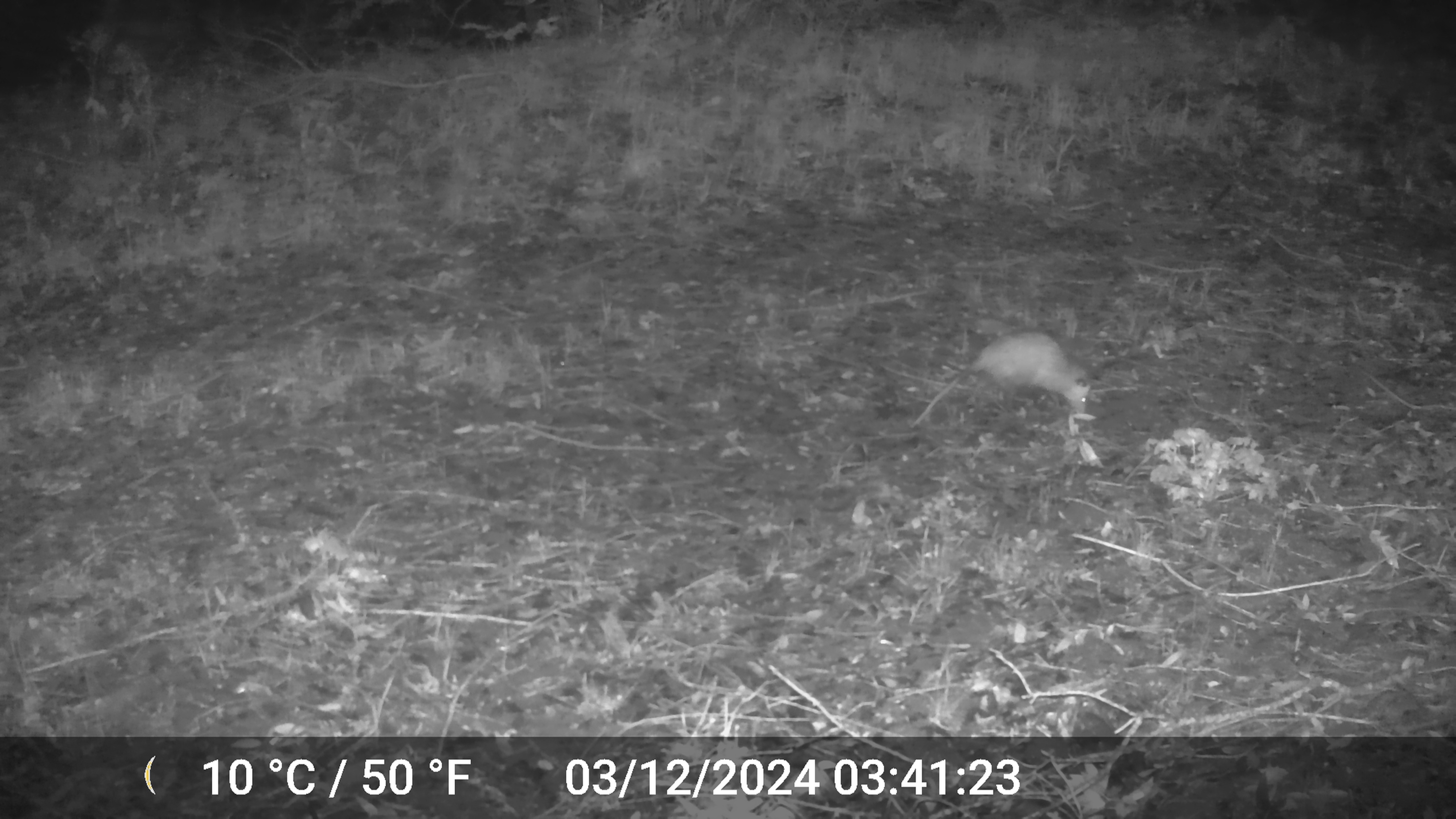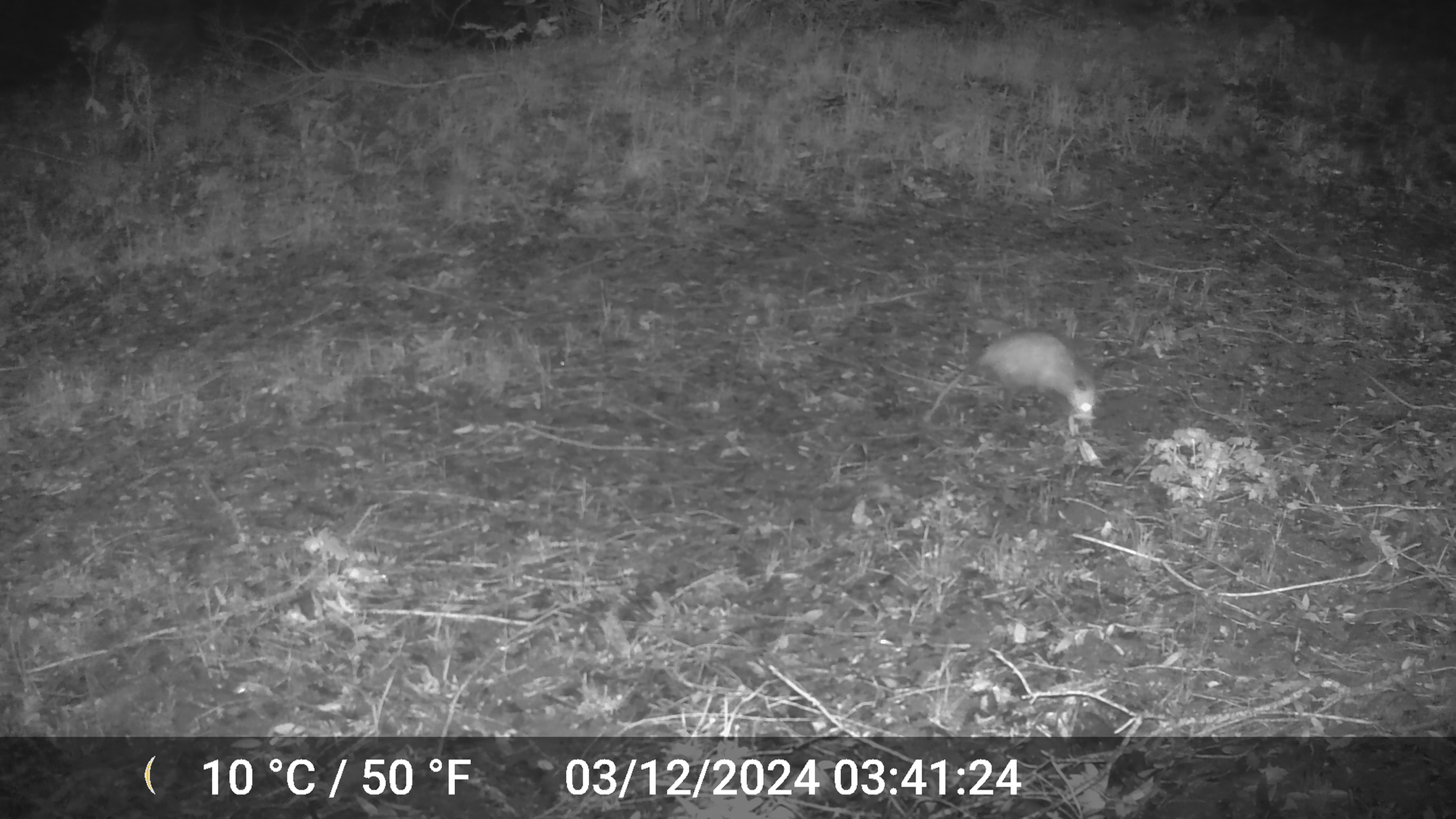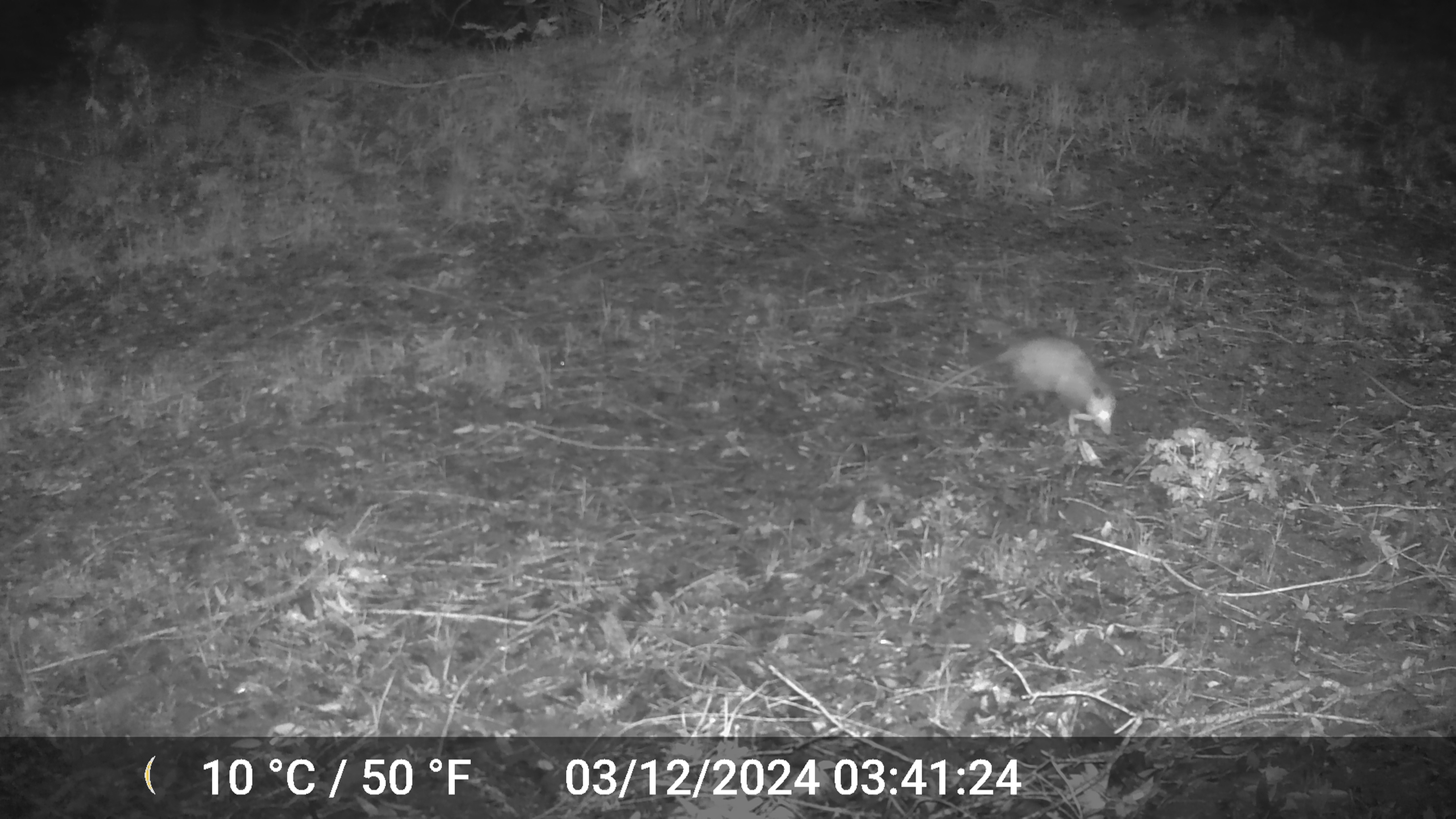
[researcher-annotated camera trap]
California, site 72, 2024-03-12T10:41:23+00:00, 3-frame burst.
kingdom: Animalia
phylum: Chordata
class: Mammalia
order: Didelphimorphia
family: Didelphidae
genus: Didelphis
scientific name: Didelphis virginiana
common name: virginia opossum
Virginia opossum (Didelphis virginiana).